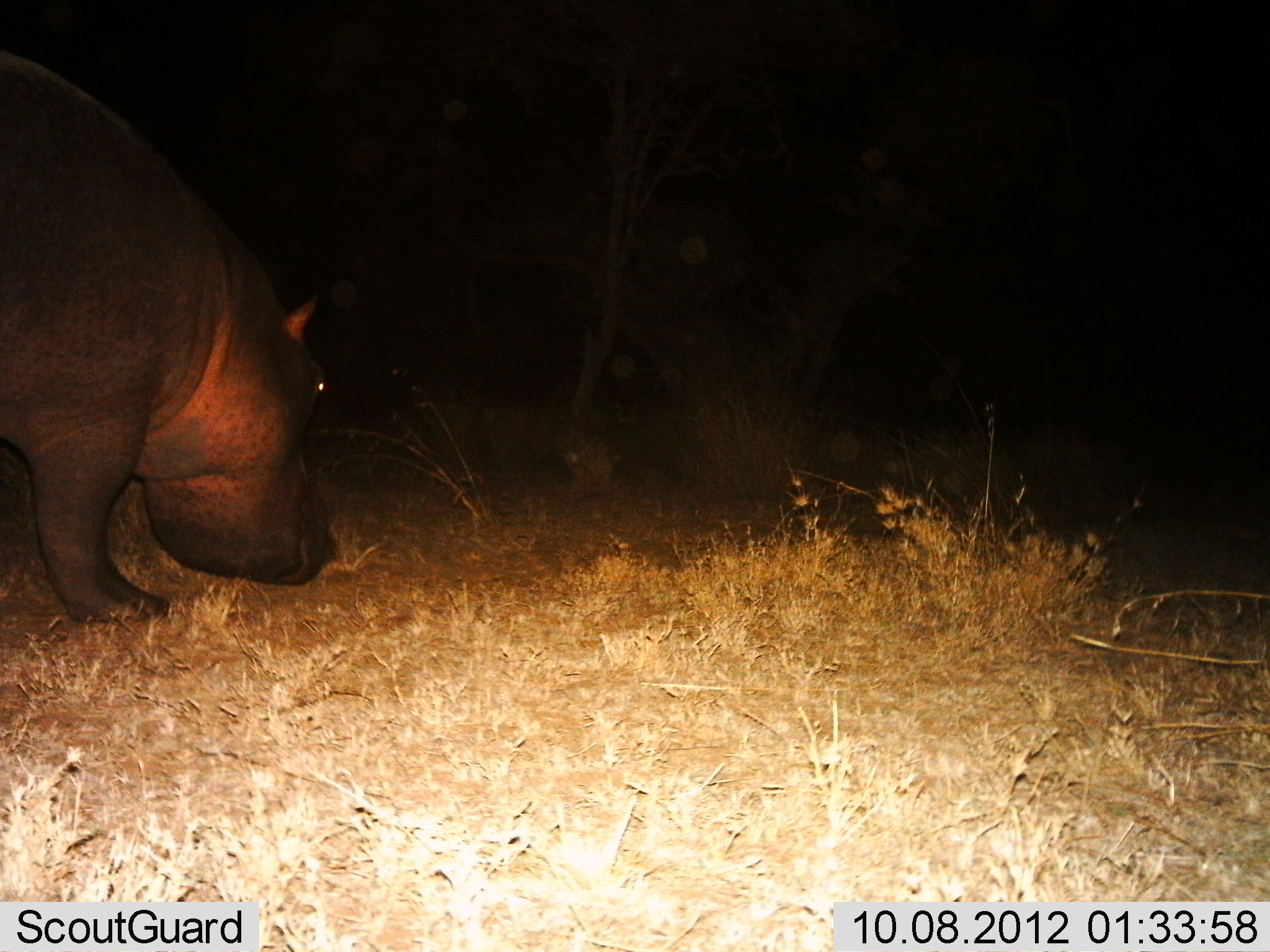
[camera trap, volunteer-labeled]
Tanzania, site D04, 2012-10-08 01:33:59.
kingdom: Animalia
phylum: Chordata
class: Mammalia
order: Artiodactyla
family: Hippopotamidae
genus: Hippopotamus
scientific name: Hippopotamus amphibius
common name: hippopotamus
Hippopotamus (Hippopotamus amphibius), count 1. Behavior (volunteer vote fractions): standing 60%, resting 0%, moving 10%, interacting 0%. Young present (vote fraction): 0%. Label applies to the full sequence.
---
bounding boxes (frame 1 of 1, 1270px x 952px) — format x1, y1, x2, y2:
animal: 0, 53, 342, 627